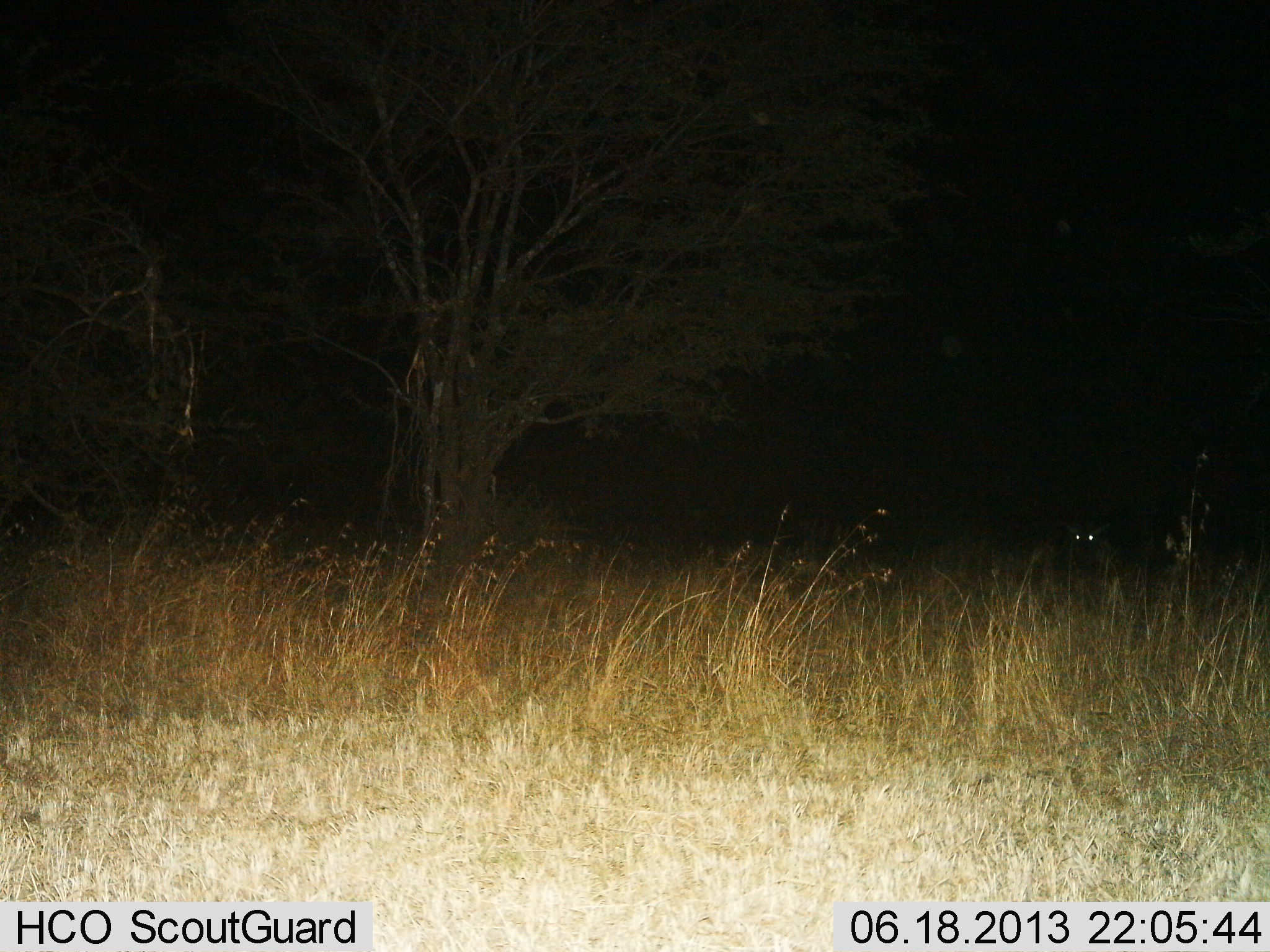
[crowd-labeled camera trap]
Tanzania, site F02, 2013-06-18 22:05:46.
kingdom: Animalia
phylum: Chordata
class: Mammalia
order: Carnivora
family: Hyaenidae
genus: Crocuta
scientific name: Crocuta crocuta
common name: spotted hyena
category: hyenaspotted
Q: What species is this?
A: Hyenaspotted (spotted hyena) (Crocuta crocuta).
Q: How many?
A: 1.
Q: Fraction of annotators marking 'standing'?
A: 86%.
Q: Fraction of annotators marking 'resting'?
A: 14%.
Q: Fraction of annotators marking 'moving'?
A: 0%.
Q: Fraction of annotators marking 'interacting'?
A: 0%.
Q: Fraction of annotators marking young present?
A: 0%.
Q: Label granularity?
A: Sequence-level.